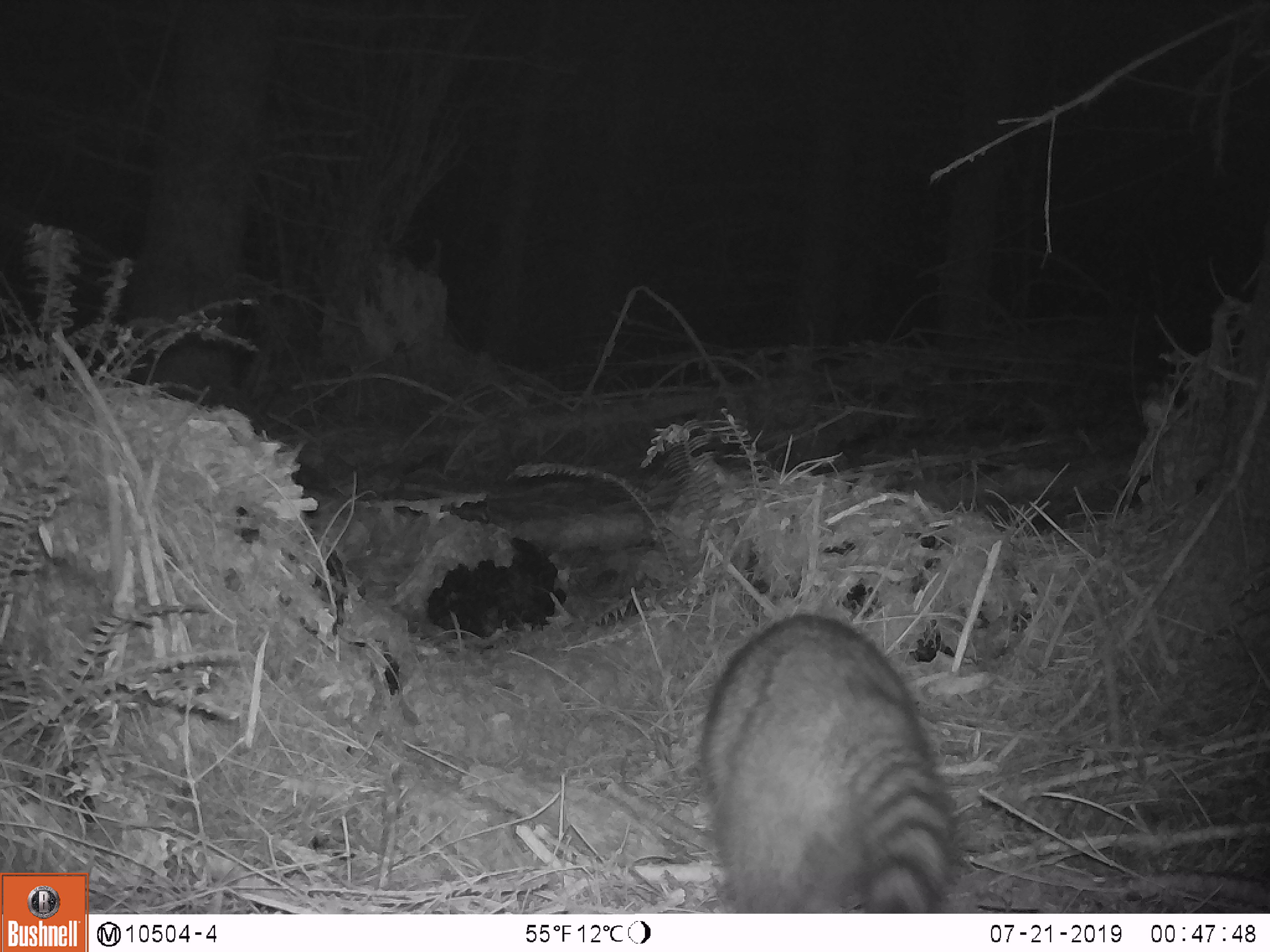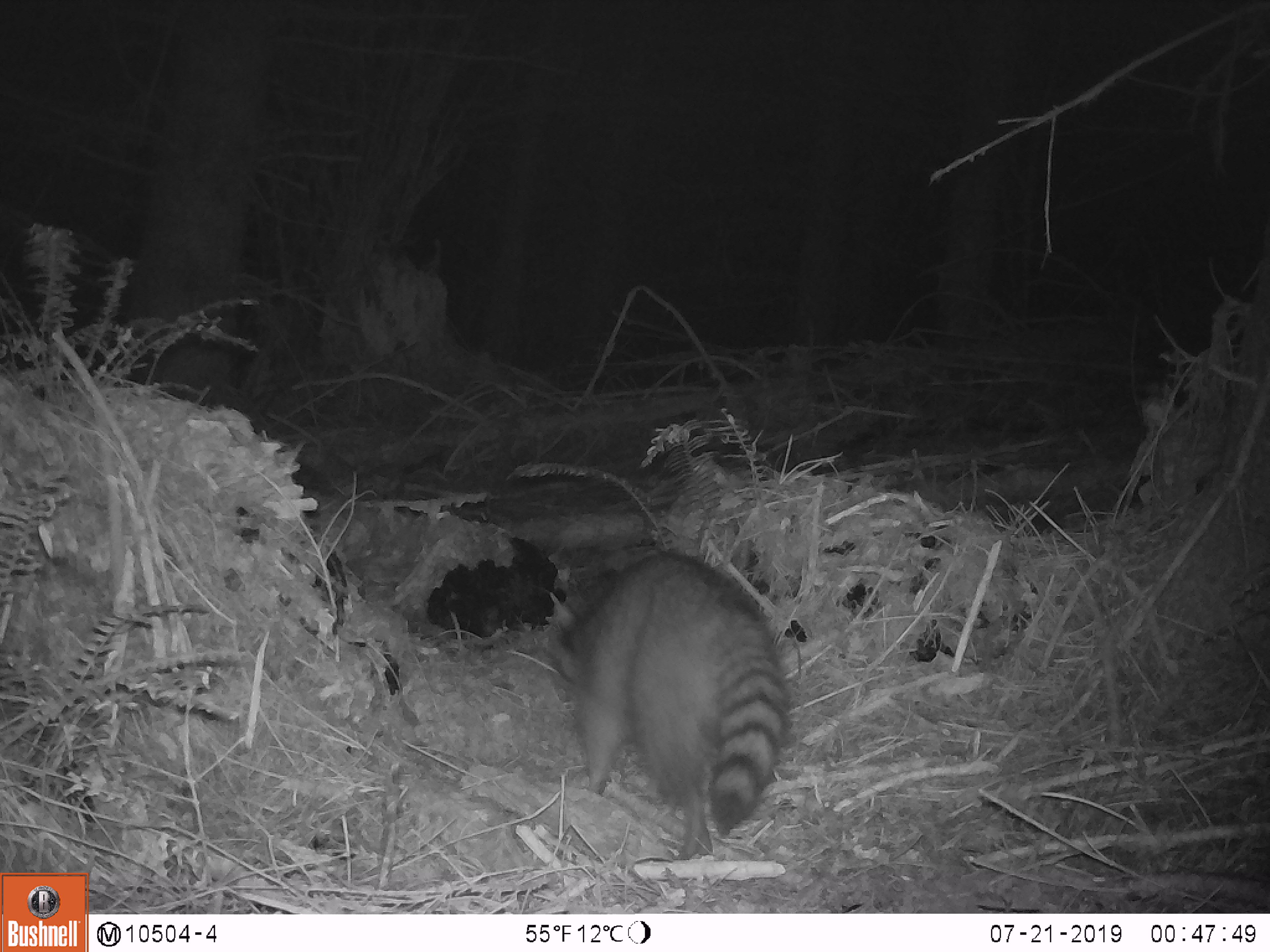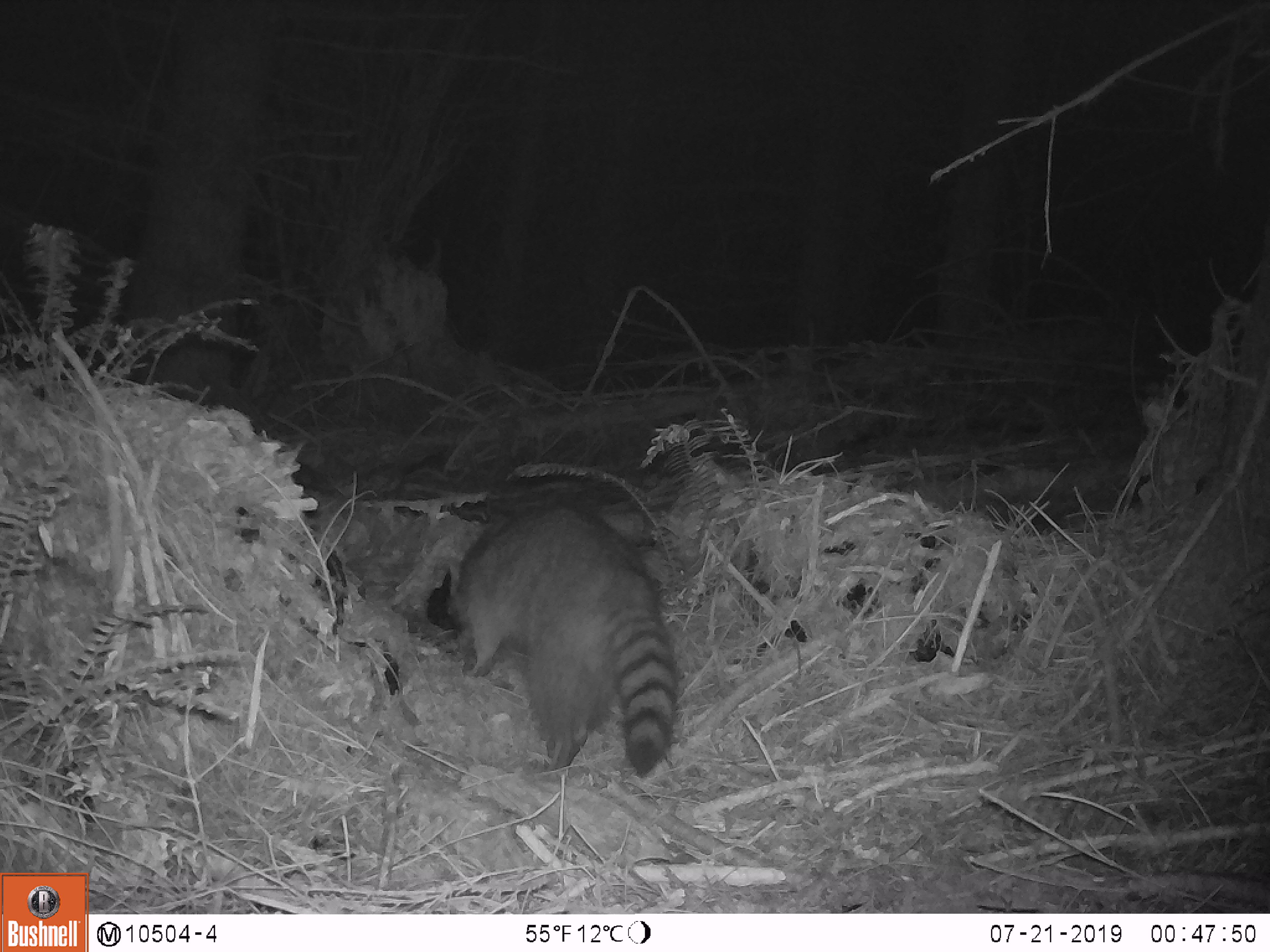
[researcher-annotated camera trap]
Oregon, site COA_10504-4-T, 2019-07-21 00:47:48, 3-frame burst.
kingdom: Animalia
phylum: Chordata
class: Mammalia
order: Carnivora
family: Procyonidae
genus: Procyon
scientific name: Procyon lotor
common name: northern raccoon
Northern raccoon (Procyon lotor).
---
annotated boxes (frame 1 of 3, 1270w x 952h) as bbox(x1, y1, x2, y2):
northern raccoon: bbox(696, 606, 962, 911)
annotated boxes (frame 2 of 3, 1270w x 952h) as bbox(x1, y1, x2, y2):
northern raccoon: bbox(544, 550, 796, 859)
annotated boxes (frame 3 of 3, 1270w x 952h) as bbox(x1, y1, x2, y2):
northern raccoon: bbox(446, 501, 684, 786)